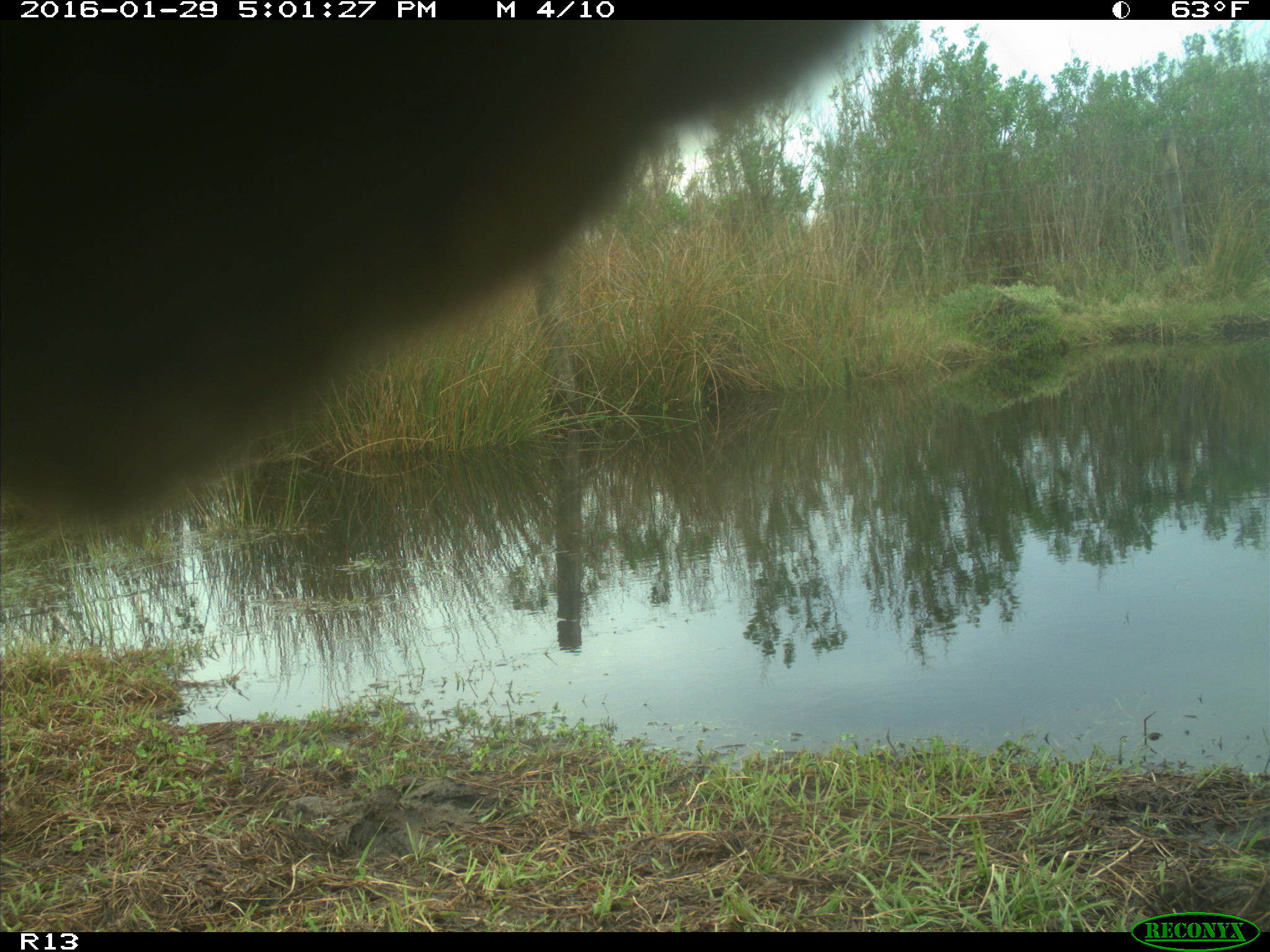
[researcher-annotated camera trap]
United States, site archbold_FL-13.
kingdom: Animalia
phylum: Chordata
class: Mammalia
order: Artiodactyla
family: Bovidae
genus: Bos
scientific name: Bos taurus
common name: domestic cow